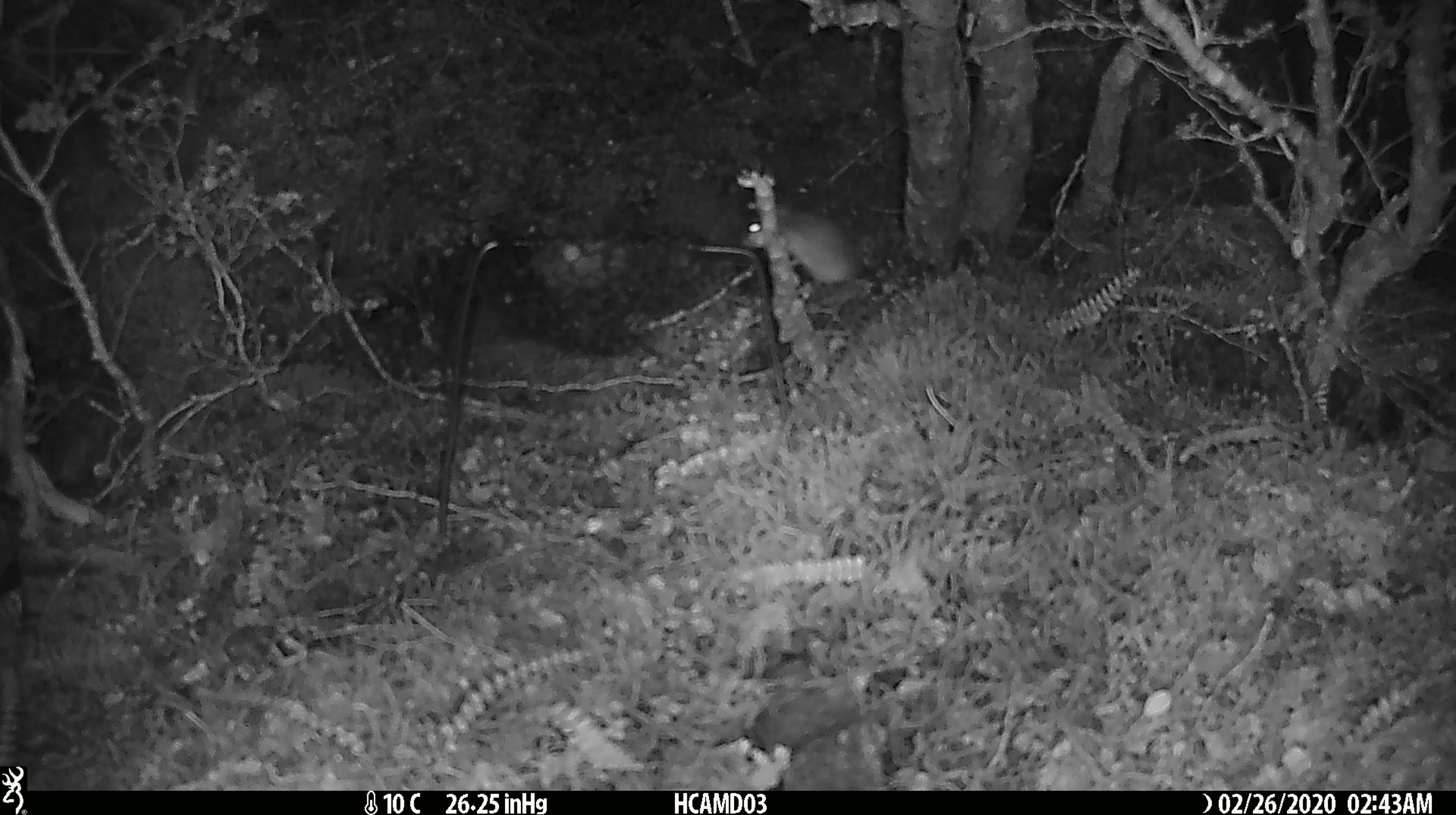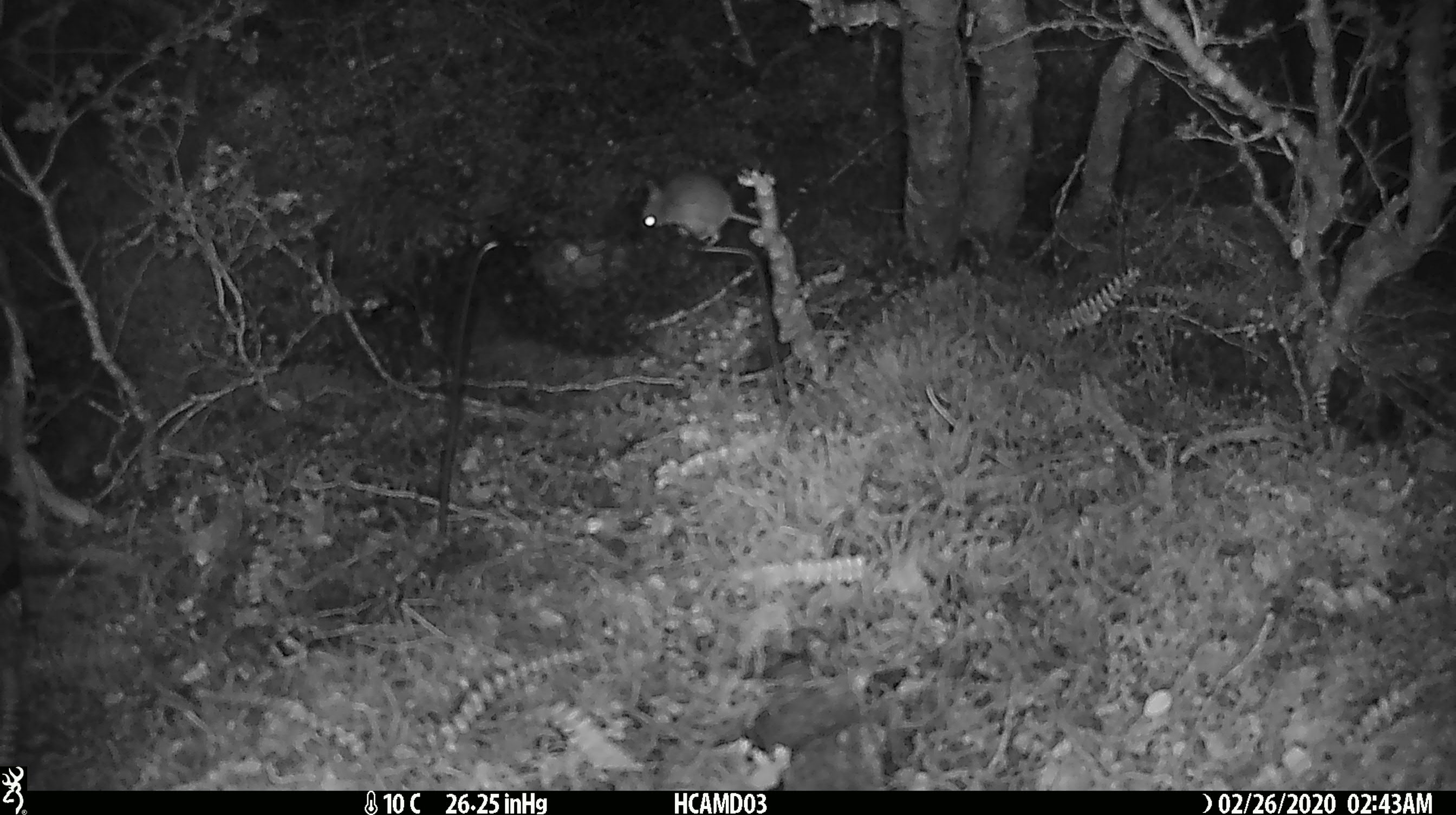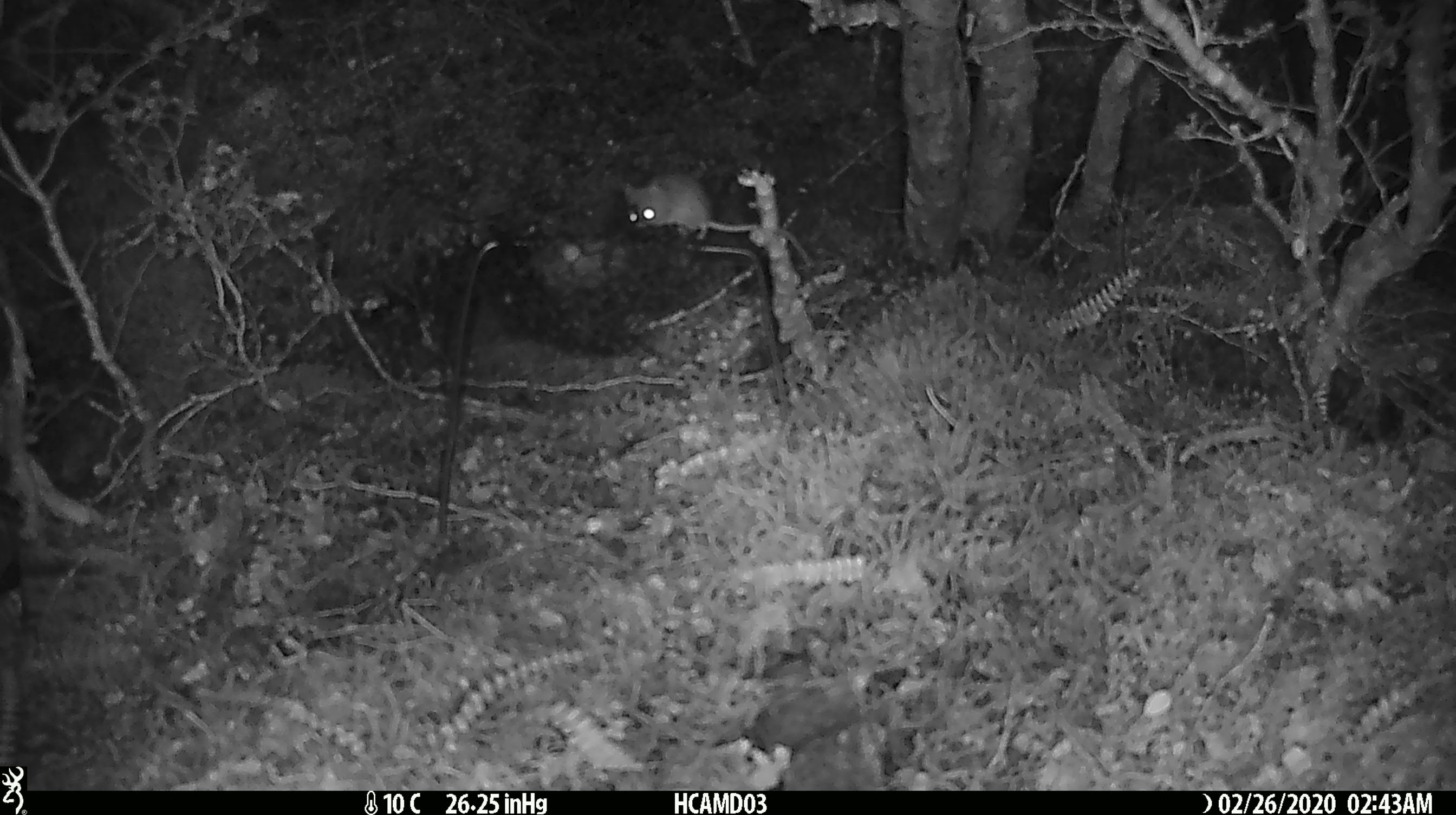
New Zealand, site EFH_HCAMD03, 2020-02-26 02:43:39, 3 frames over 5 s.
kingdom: Animalia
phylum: Chordata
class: Mammalia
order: Rodentia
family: Muridae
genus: Mus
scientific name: Mus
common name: mouse